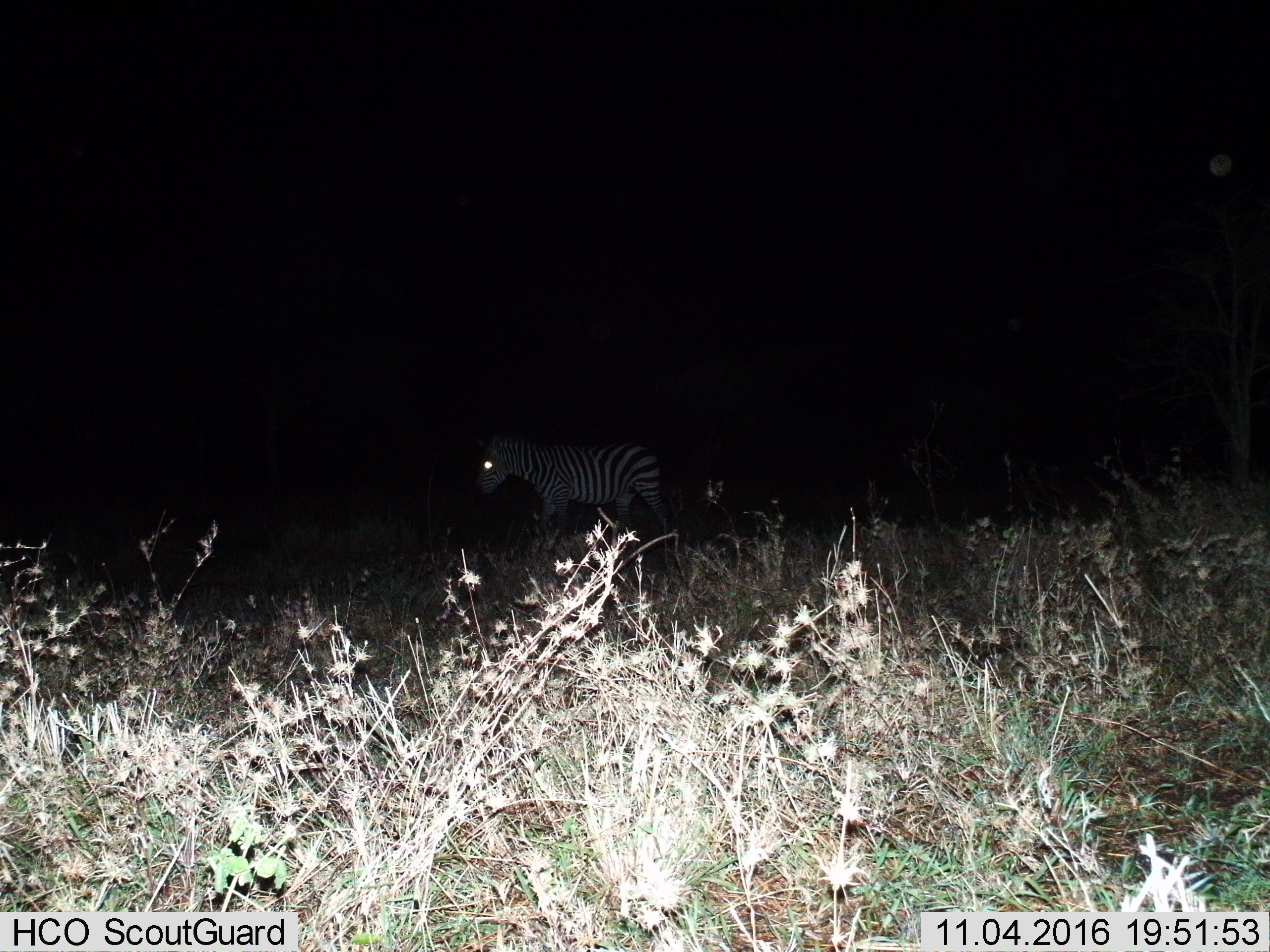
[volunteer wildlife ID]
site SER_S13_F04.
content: unidentified animal